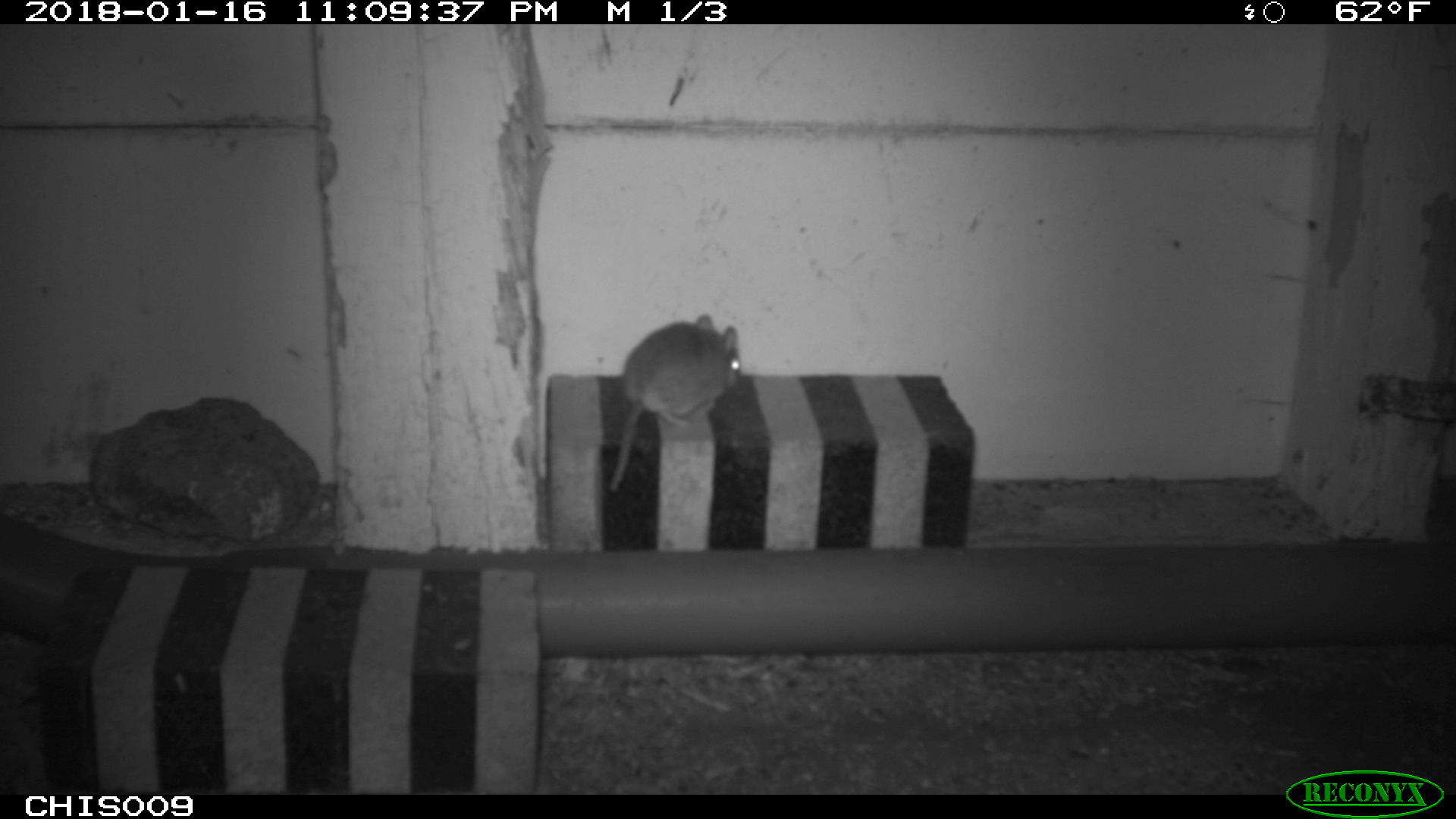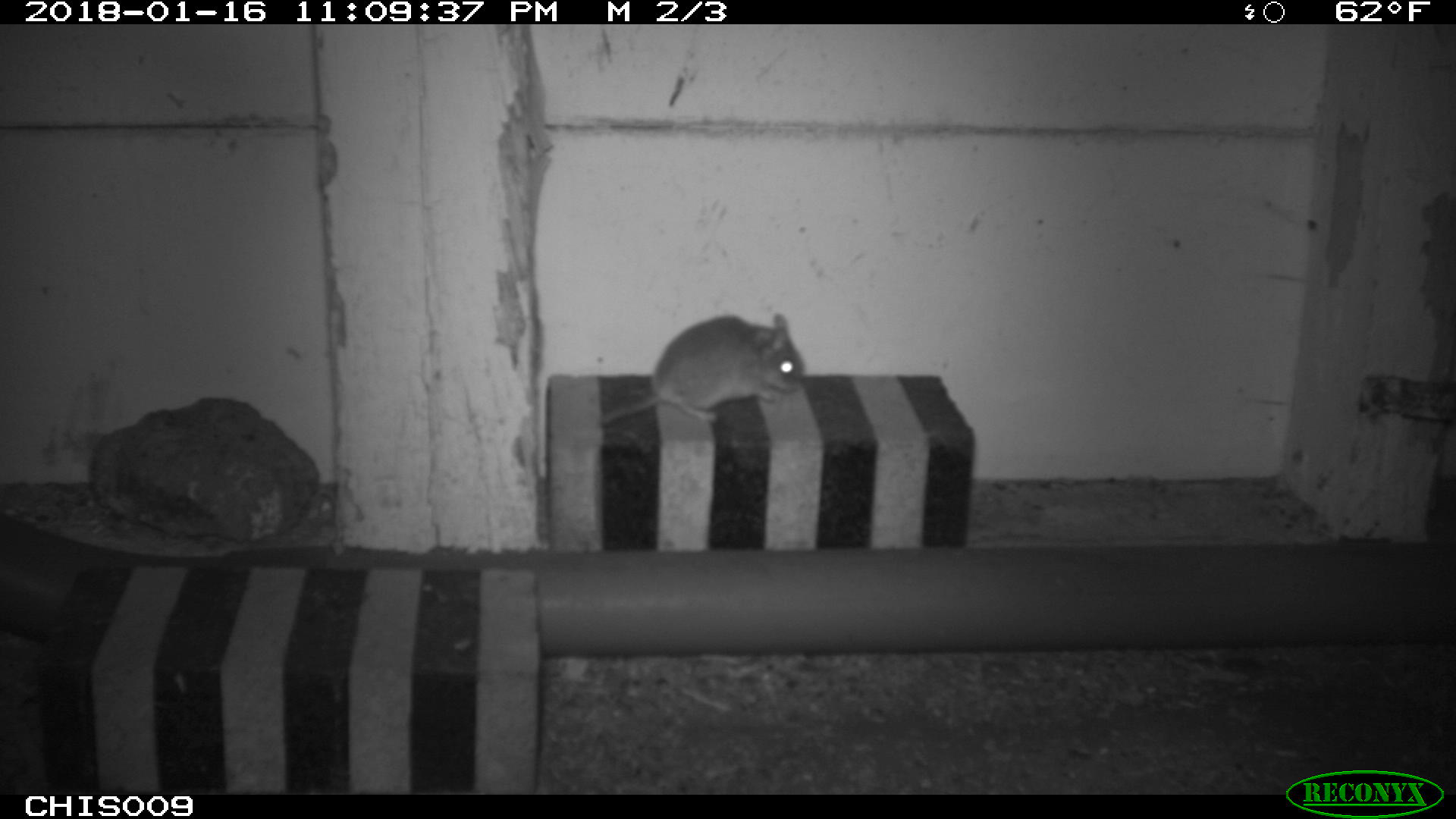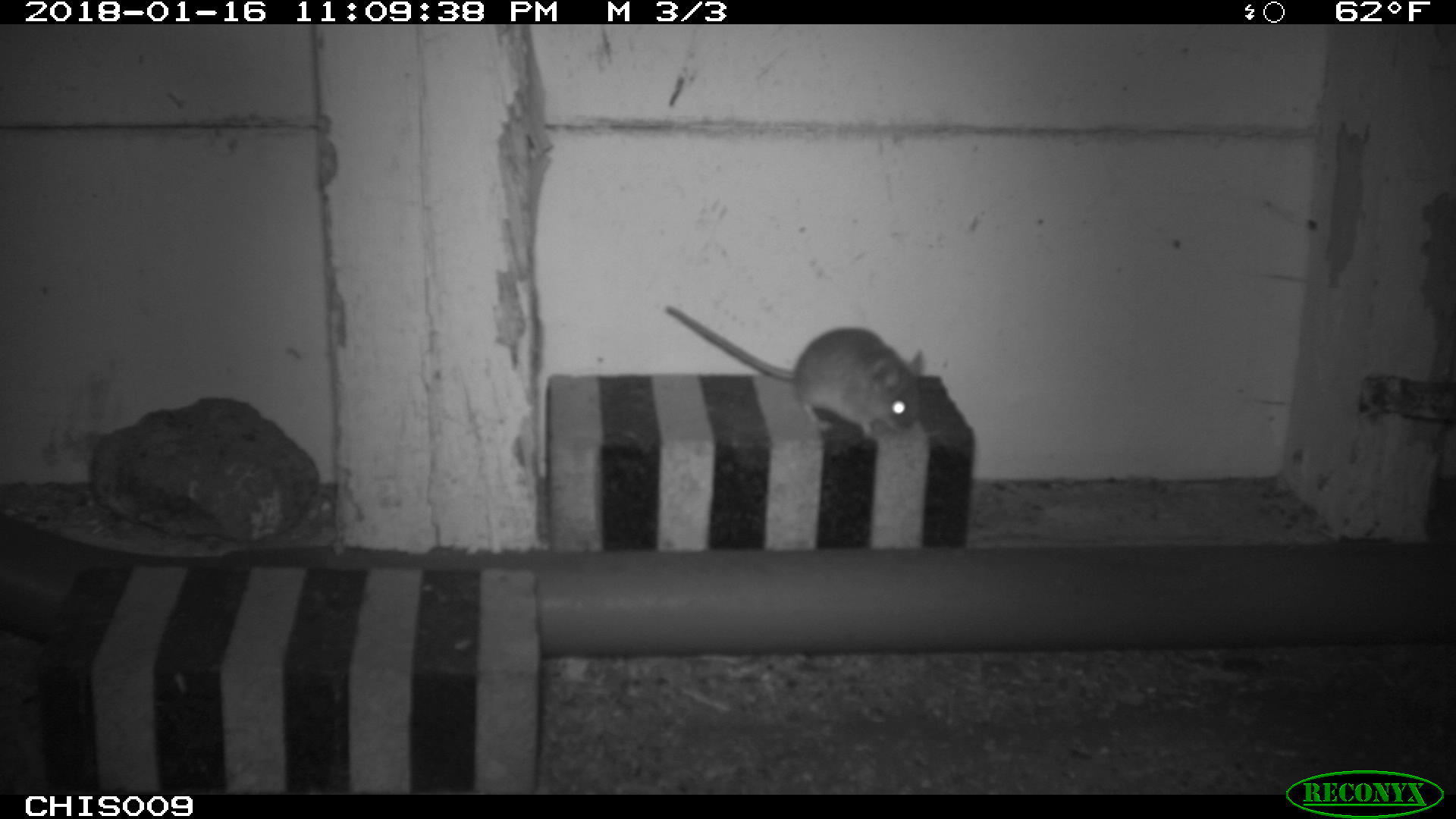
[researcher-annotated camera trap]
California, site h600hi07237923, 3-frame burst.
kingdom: Animalia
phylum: Chordata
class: Mammalia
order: Rodentia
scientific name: Rodentia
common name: rodent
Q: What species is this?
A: Rodent (Rodentia).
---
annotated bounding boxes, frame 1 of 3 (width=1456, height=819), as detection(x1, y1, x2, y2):
rodent: detection(606, 314, 742, 494)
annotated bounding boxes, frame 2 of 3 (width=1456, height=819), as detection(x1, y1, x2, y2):
rodent: detection(599, 312, 803, 422)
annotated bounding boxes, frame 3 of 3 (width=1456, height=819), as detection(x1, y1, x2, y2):
rodent: detection(664, 304, 924, 438)